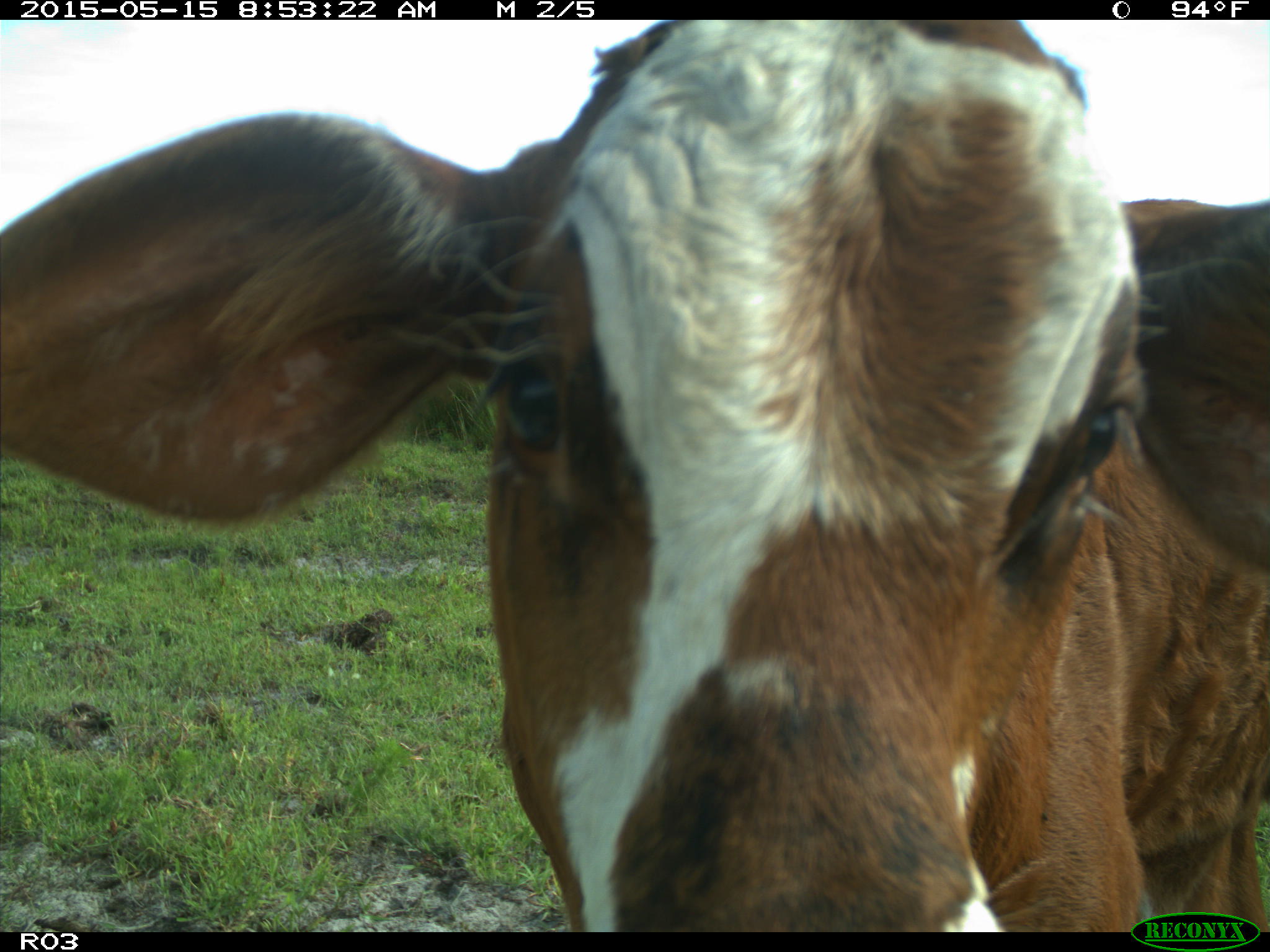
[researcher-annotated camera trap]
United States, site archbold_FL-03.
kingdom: Animalia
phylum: Chordata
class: Mammalia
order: Artiodactyla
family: Bovidae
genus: Bos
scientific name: Bos taurus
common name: domestic cow